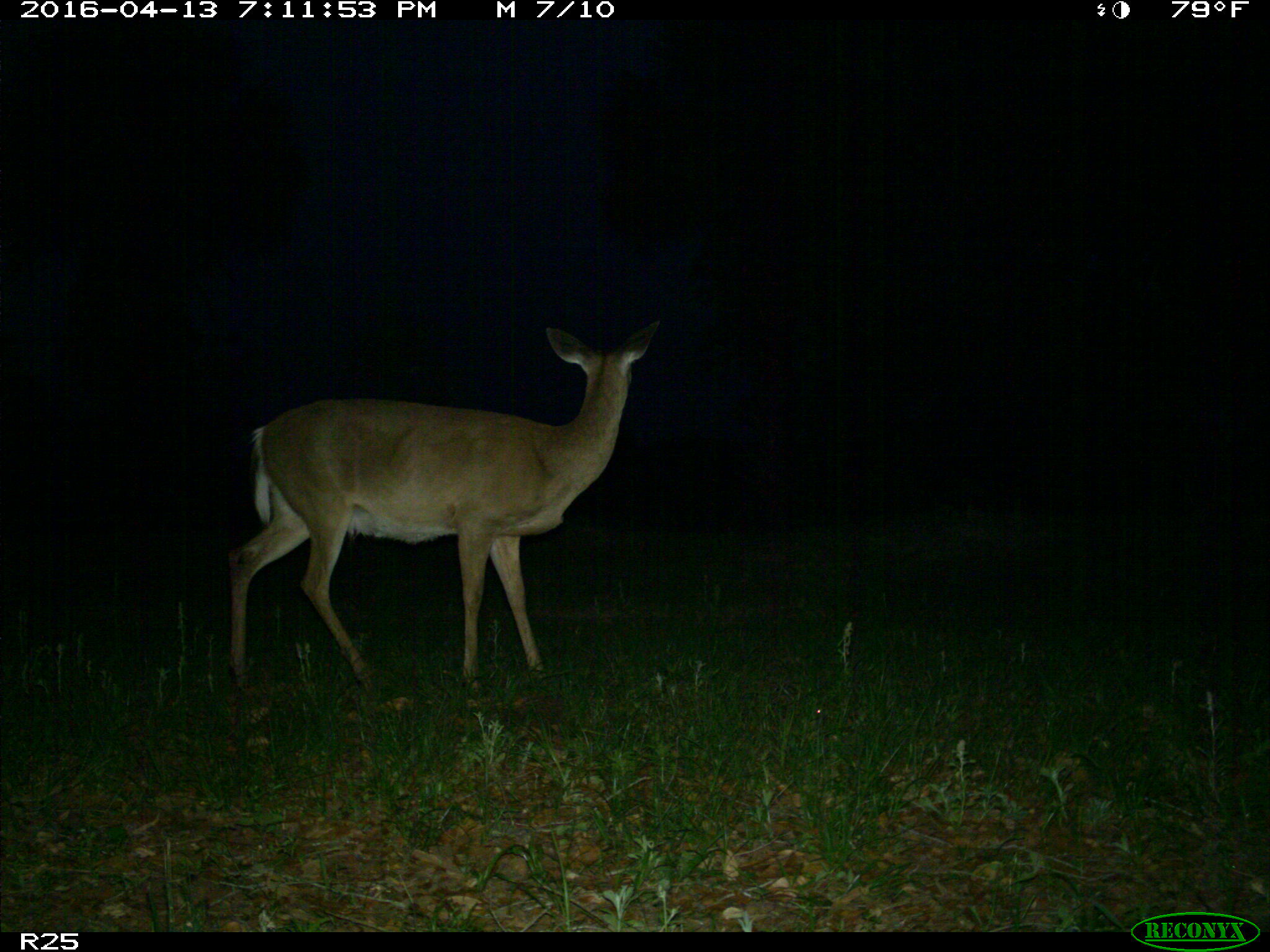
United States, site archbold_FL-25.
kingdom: Animalia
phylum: Chordata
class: Mammalia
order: Artiodactyla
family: Cervidae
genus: Odocoileus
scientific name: Odocoileus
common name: deer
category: unidentified deer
Unidentified deer (deer) (Odocoileus).